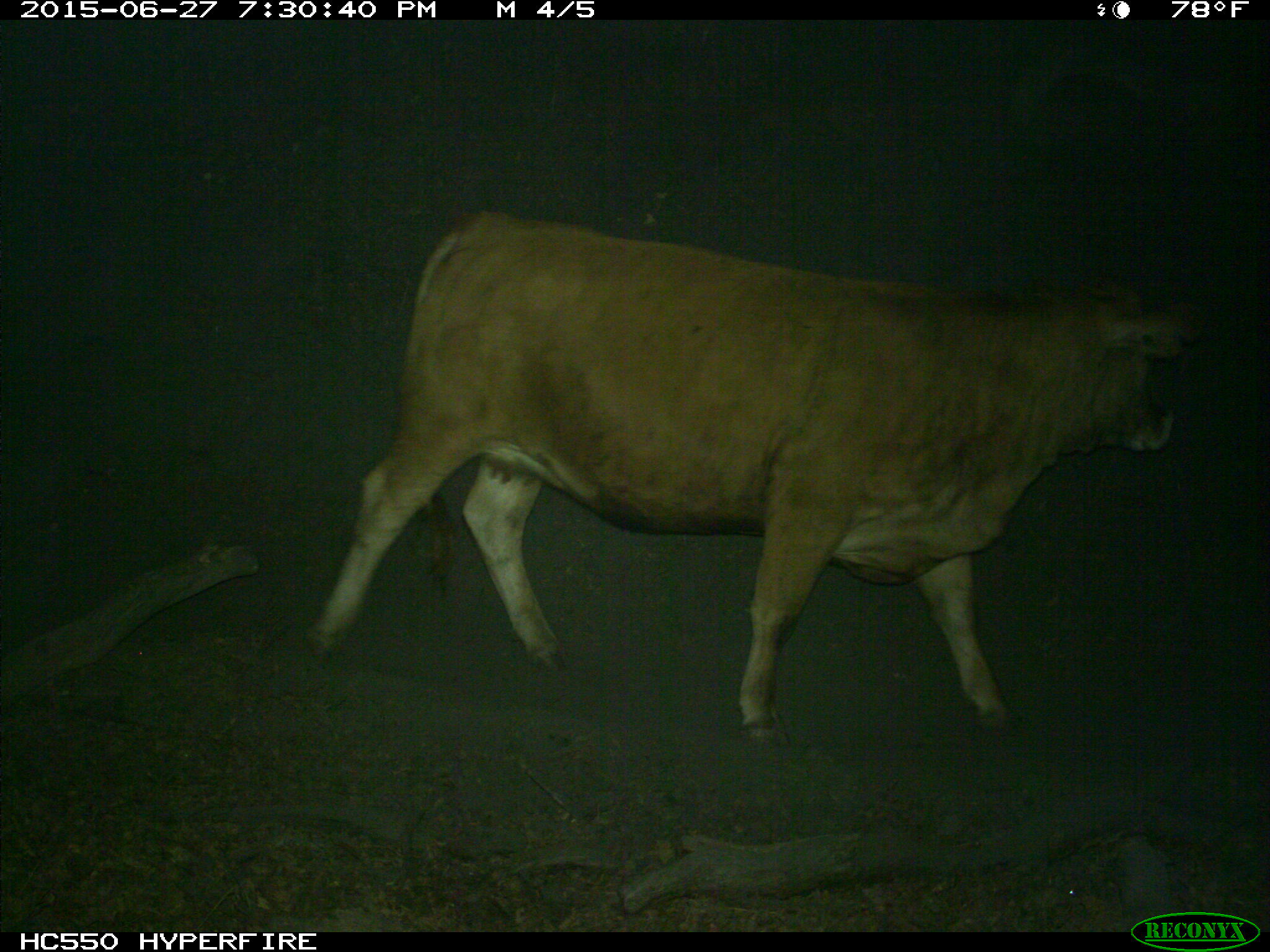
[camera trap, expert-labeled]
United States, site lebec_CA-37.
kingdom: Animalia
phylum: Chordata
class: Mammalia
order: Artiodactyla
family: Bovidae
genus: Bos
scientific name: Bos taurus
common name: domestic cow